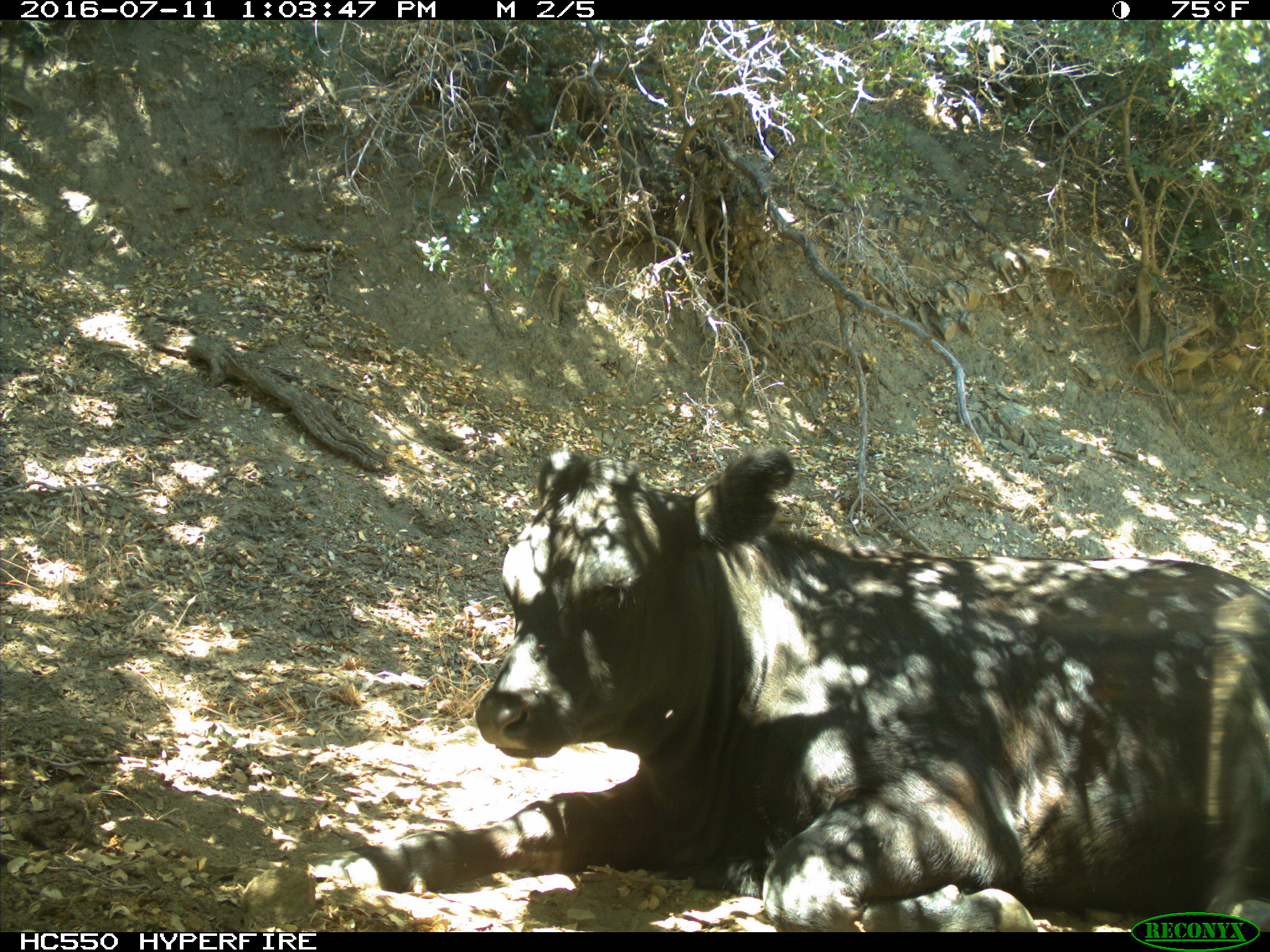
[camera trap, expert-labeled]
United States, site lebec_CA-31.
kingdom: Animalia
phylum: Chordata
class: Mammalia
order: Artiodactyla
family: Bovidae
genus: Bos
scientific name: Bos taurus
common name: domestic cow